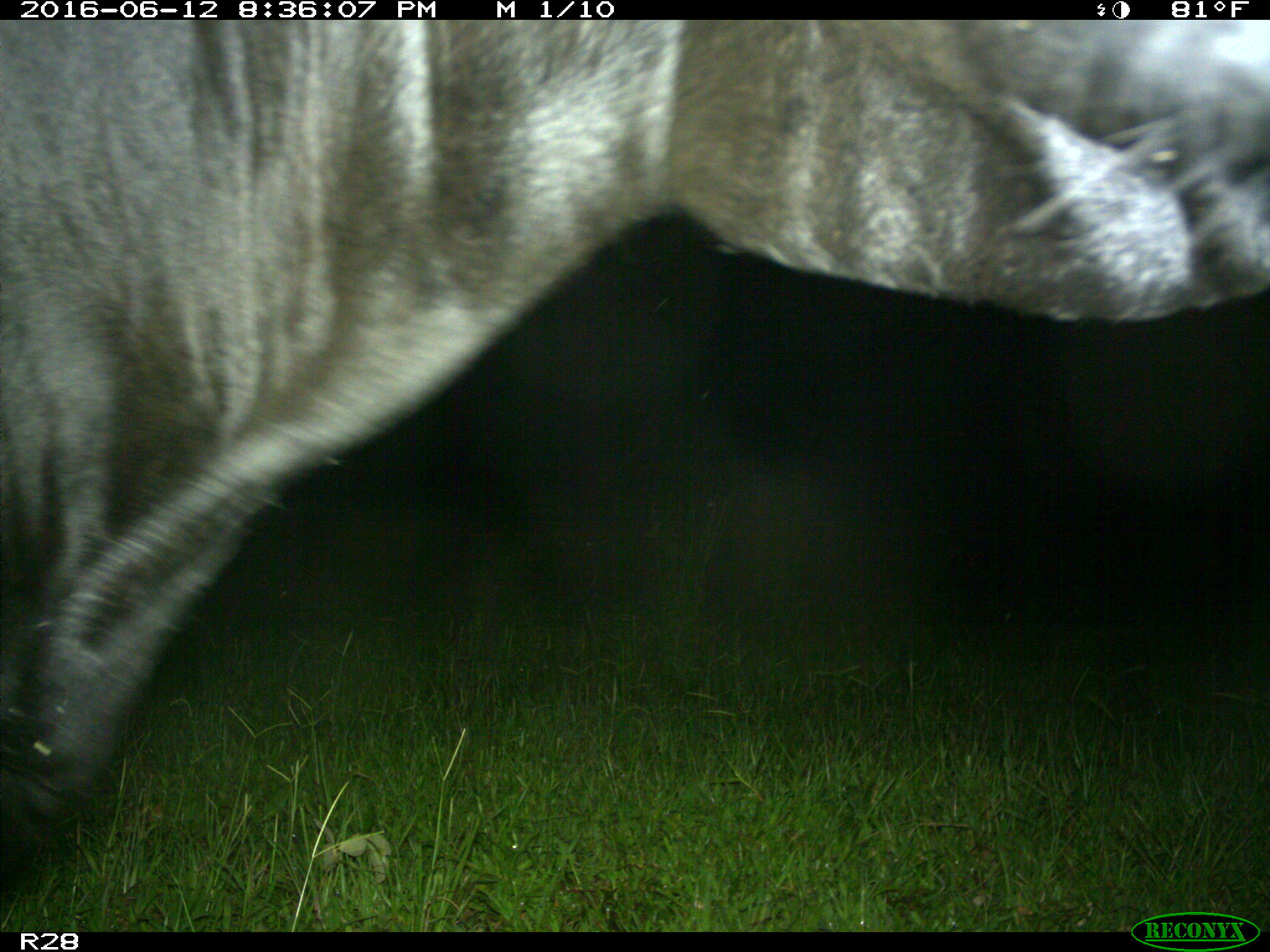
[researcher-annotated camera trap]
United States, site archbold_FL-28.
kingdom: Animalia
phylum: Chordata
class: Mammalia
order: Artiodactyla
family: Bovidae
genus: Bos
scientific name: Bos taurus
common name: domestic cow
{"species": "Bos taurus (domestic cow)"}